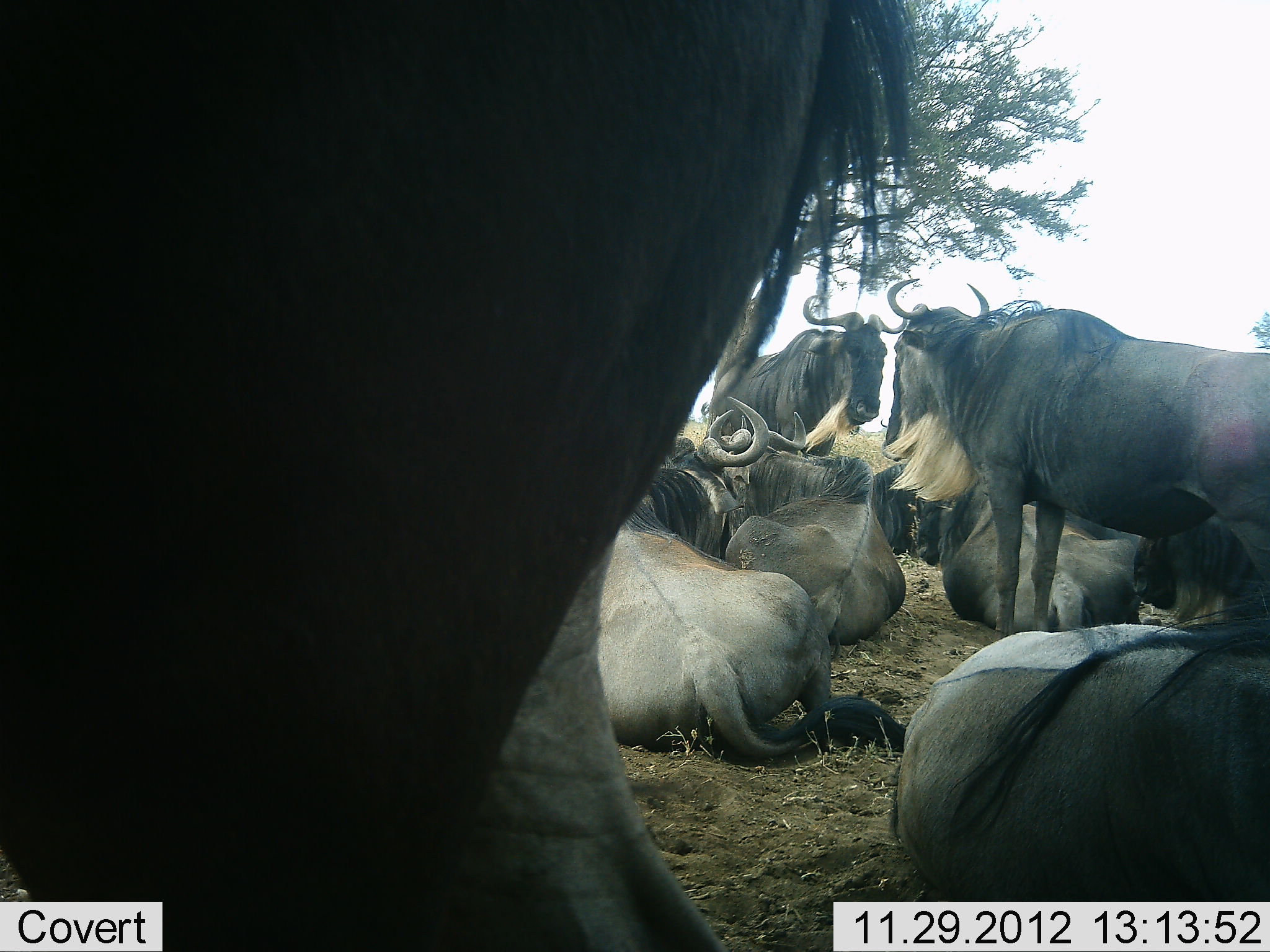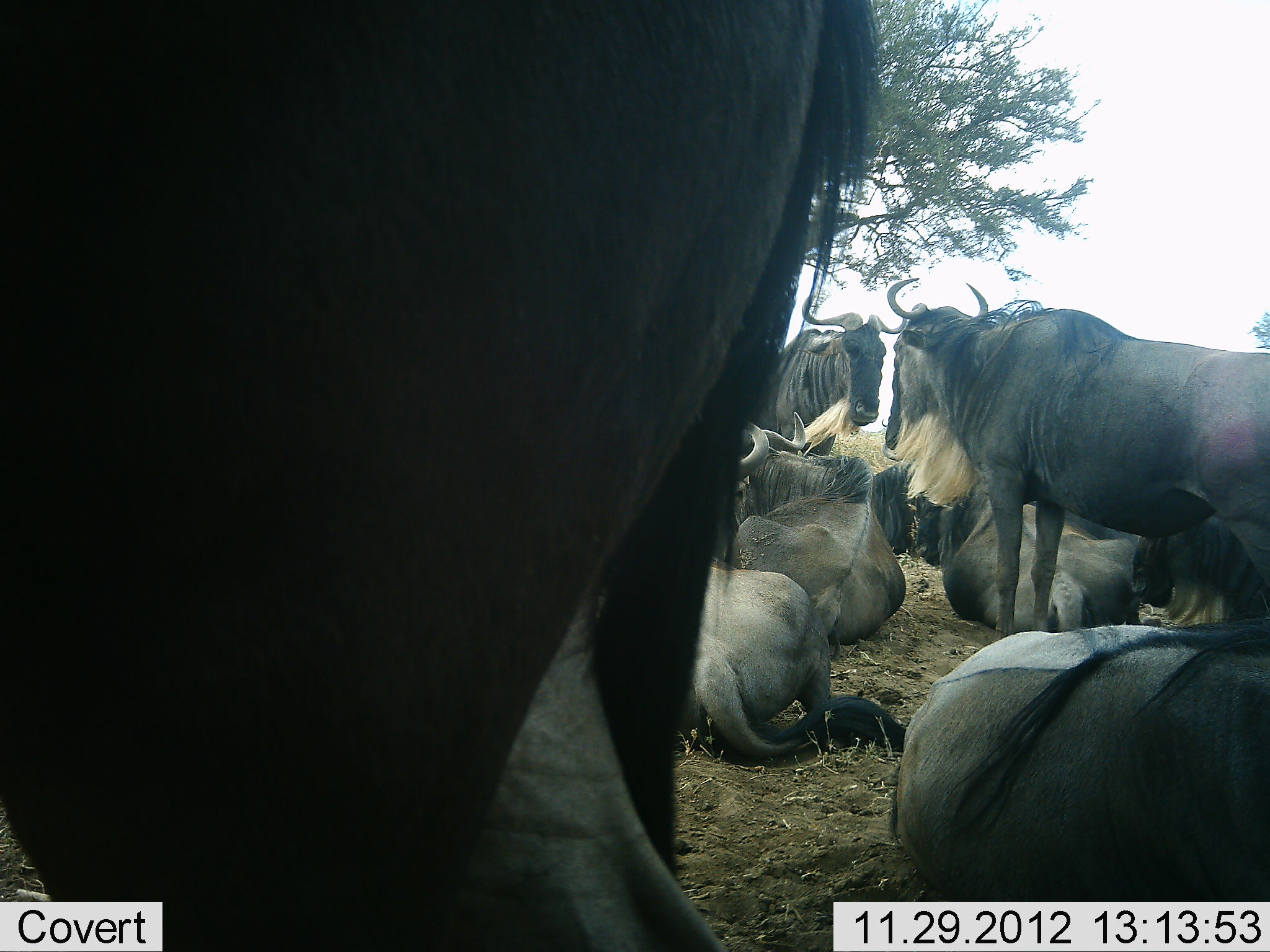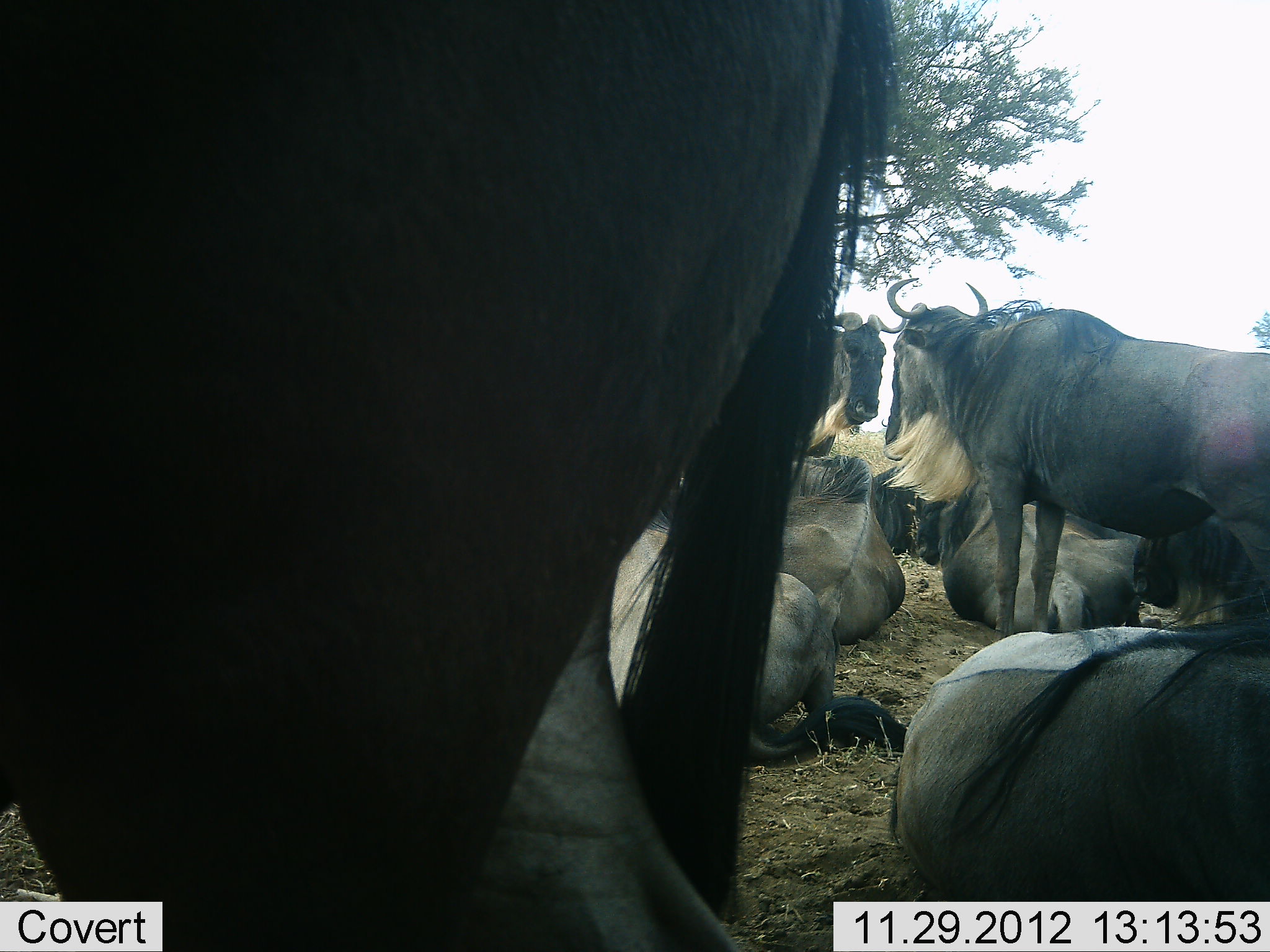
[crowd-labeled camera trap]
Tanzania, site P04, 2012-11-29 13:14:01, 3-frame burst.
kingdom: Animalia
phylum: Chordata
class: Mammalia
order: Artiodactyla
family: Bovidae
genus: Connochaetes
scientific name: Connochaetes taurinus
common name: blue wildebeest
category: wildebeest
Wildebeest (blue wildebeest) (Connochaetes taurinus), count 9. Behavior (volunteer vote fractions): standing 60%, resting 100%, moving 0%, interacting 0%. Young present (vote fraction): 0%. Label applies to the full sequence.